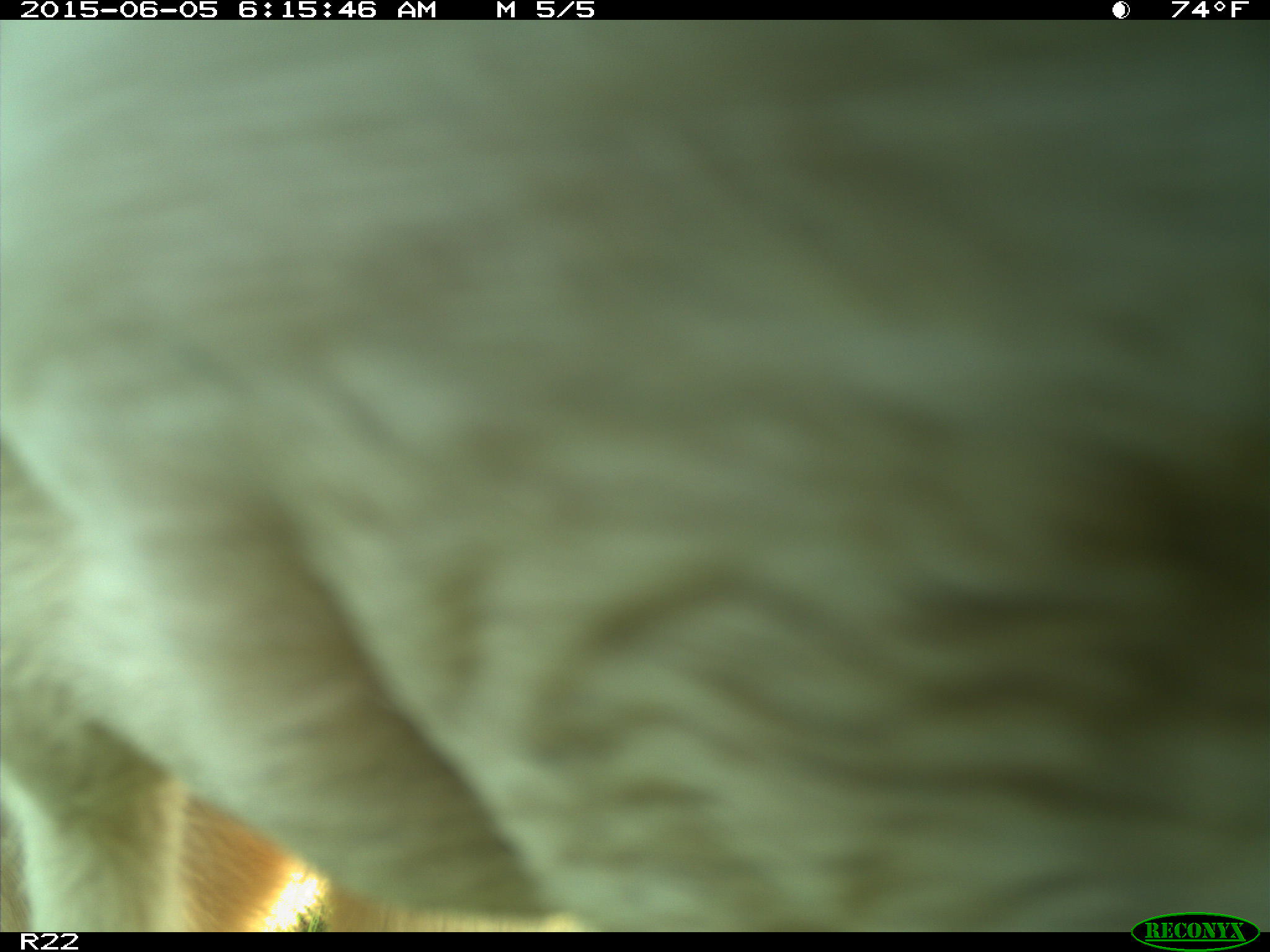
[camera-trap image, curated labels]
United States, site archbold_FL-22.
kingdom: Animalia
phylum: Chordata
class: Mammalia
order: Artiodactyla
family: Bovidae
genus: Bos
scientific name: Bos taurus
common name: domestic cow